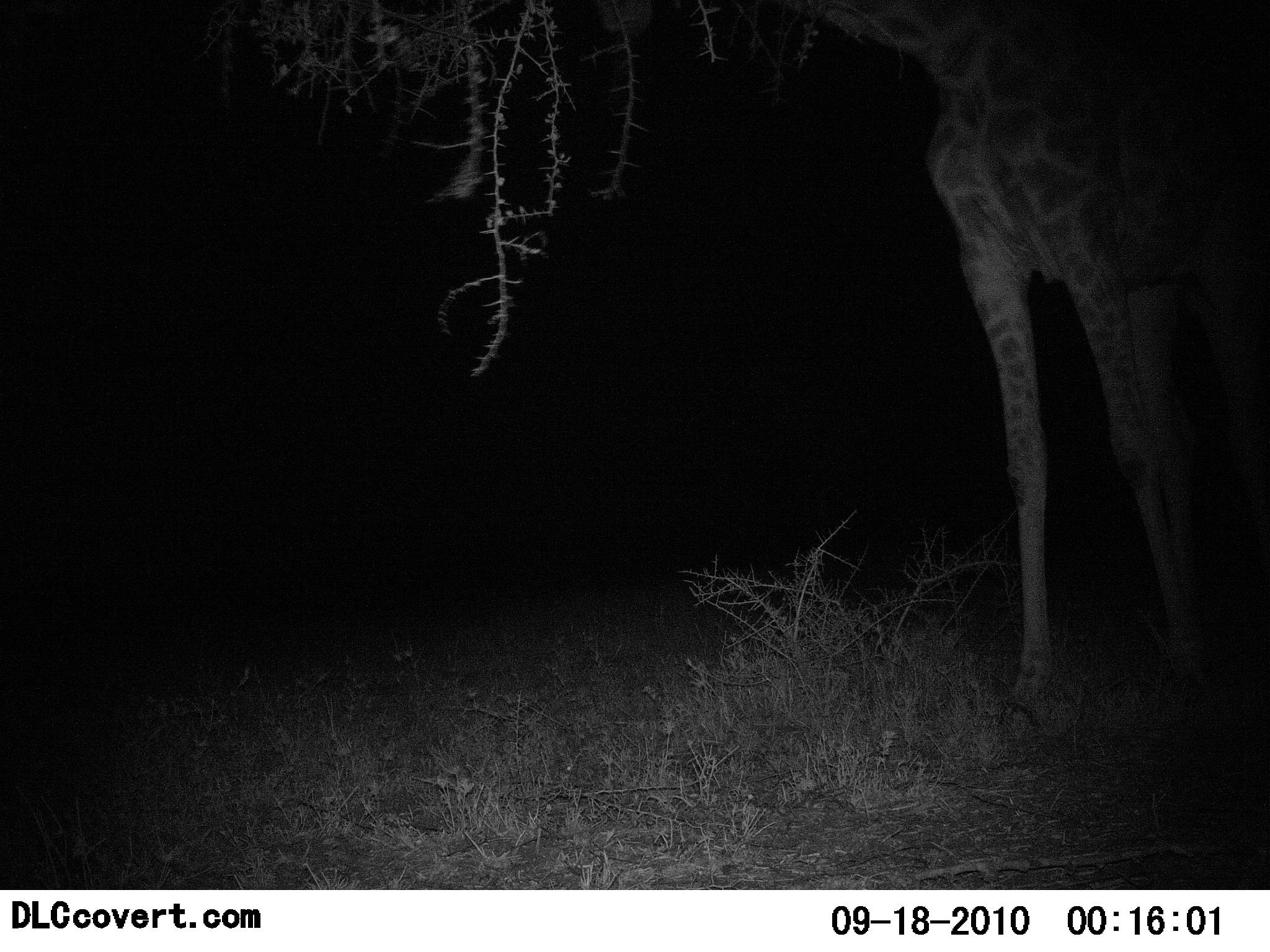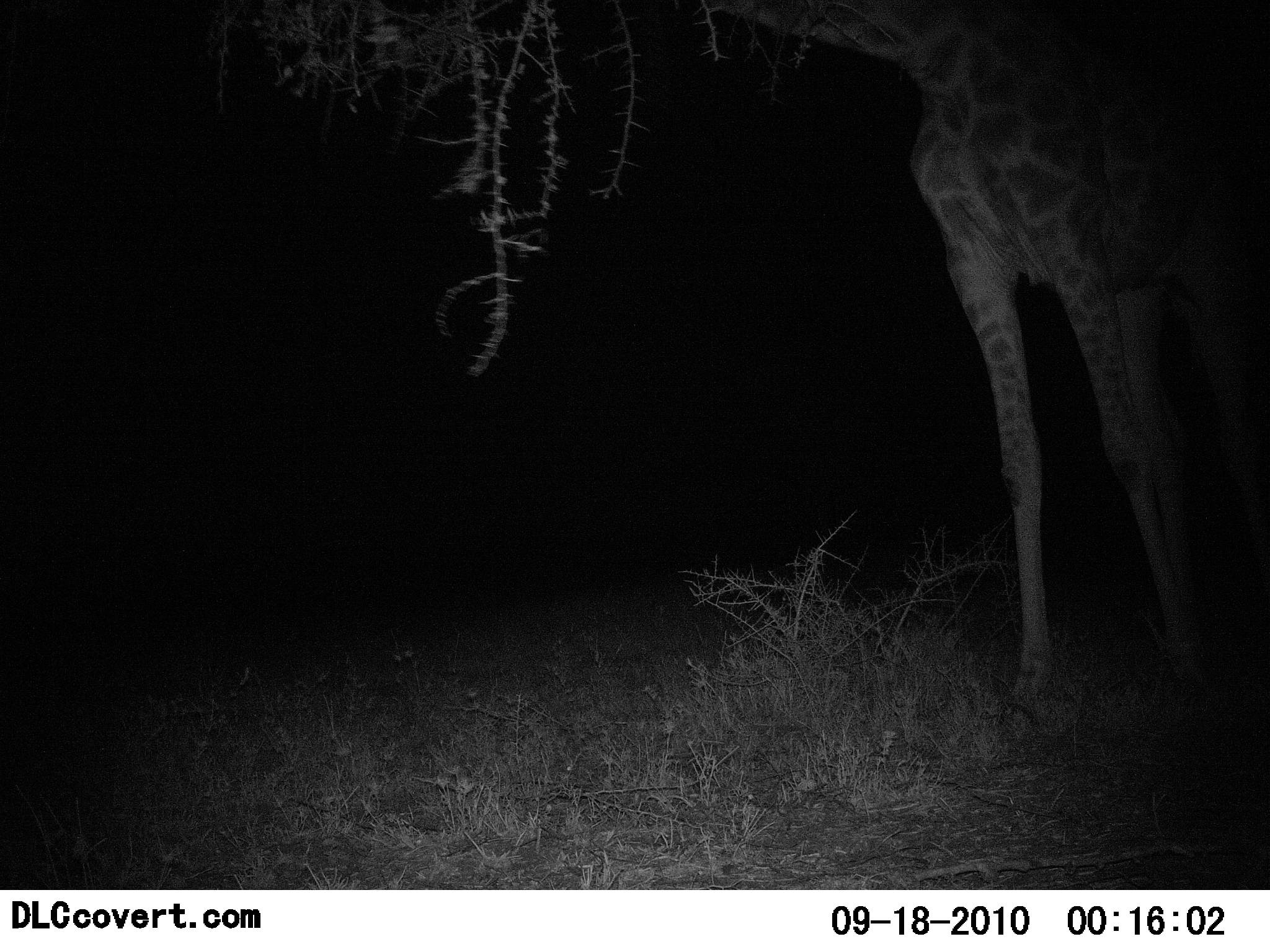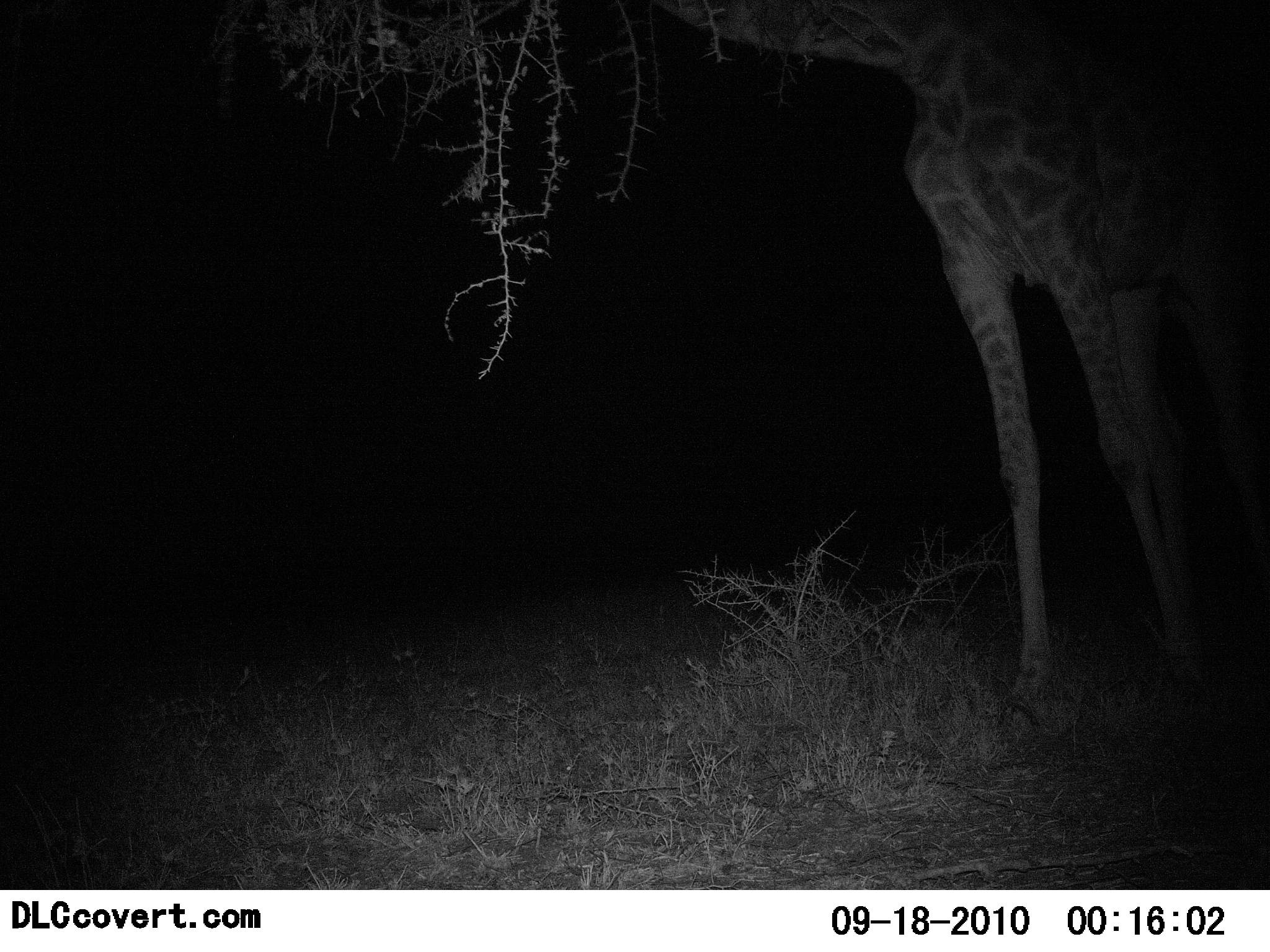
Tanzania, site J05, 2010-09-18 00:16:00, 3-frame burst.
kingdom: Animalia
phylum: Chordata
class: Mammalia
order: Artiodactyla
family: Giraffidae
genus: Giraffa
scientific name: Giraffa camelopardalis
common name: giraffe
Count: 1.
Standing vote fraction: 50%.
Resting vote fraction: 0%.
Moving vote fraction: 0%.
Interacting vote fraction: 0%.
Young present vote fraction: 0%.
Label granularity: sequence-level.